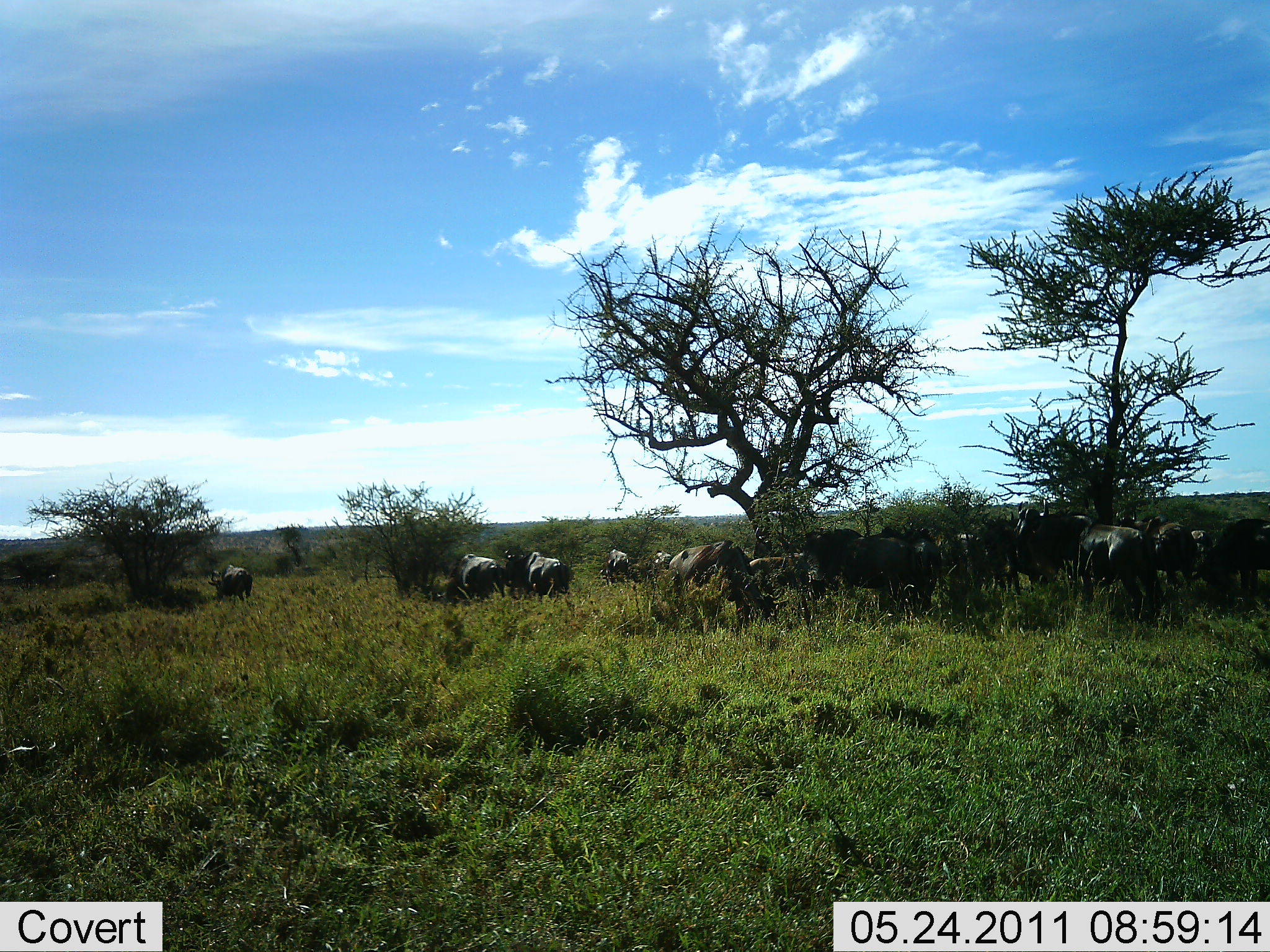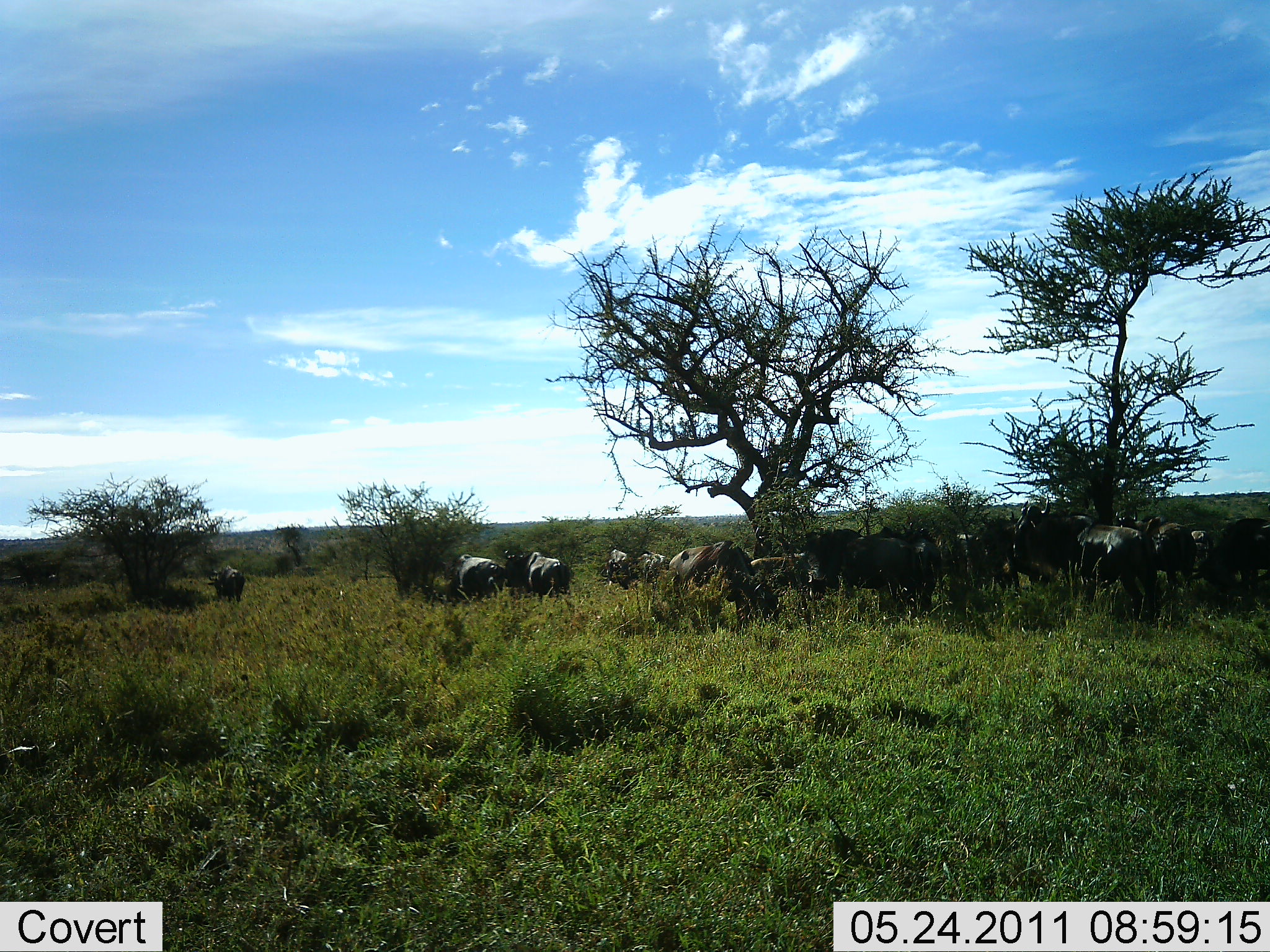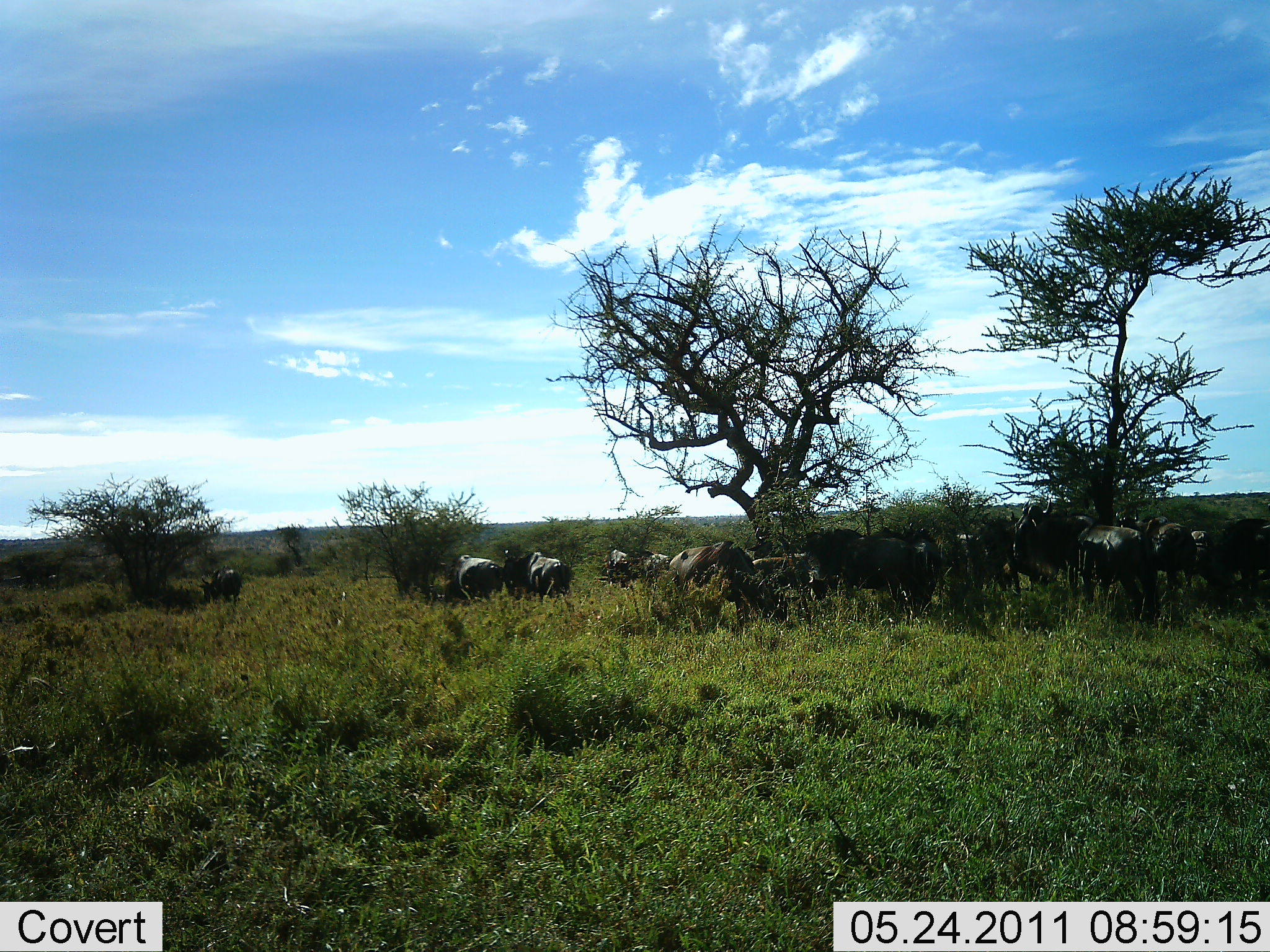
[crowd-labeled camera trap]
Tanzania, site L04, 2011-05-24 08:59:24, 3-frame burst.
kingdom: Animalia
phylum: Chordata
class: Mammalia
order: Artiodactyla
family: Bovidae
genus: Connochaetes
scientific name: Connochaetes taurinus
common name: blue wildebeest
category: wildebeest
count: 11-50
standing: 71%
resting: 14%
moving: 21%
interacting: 7%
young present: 0%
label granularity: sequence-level